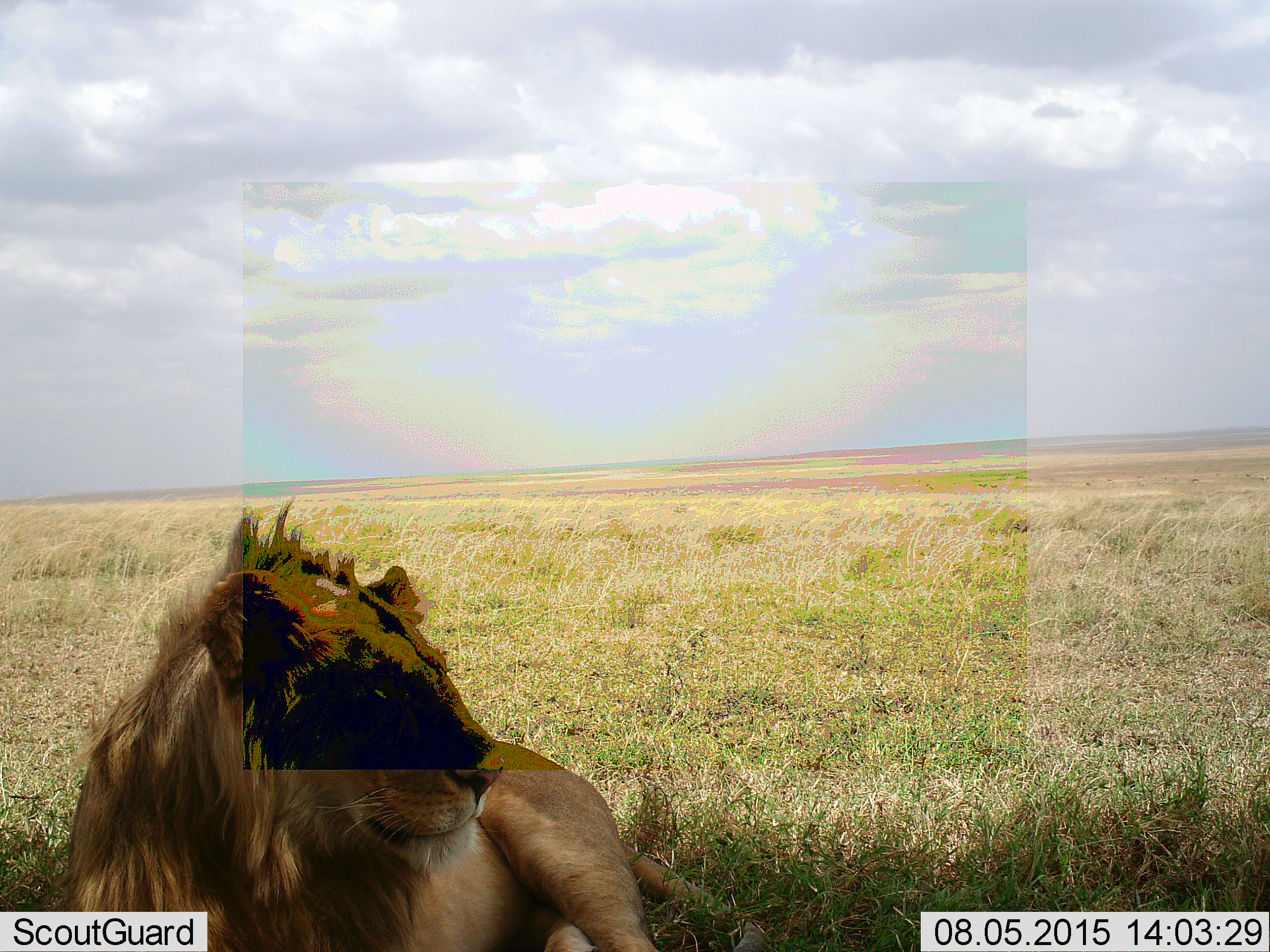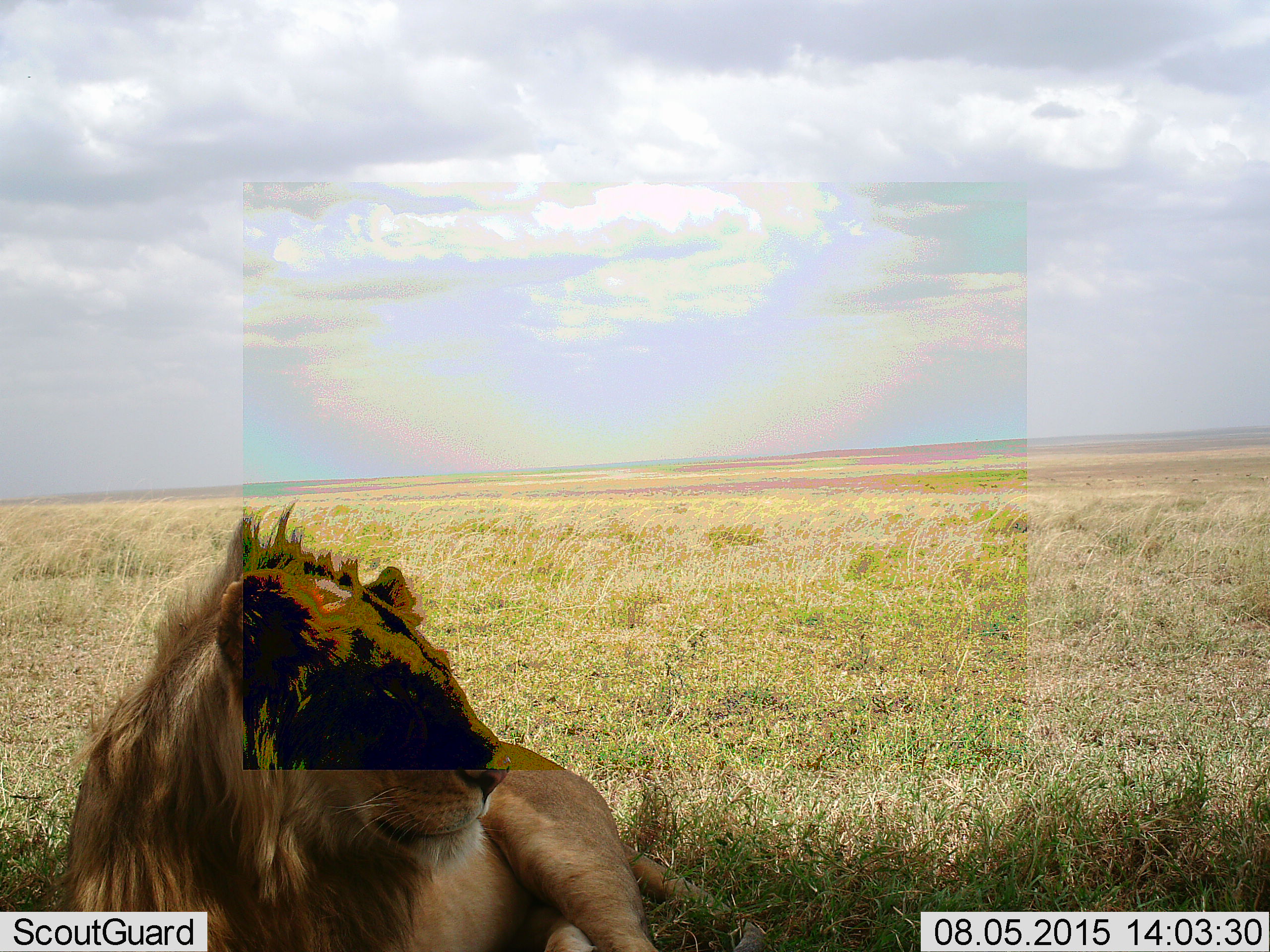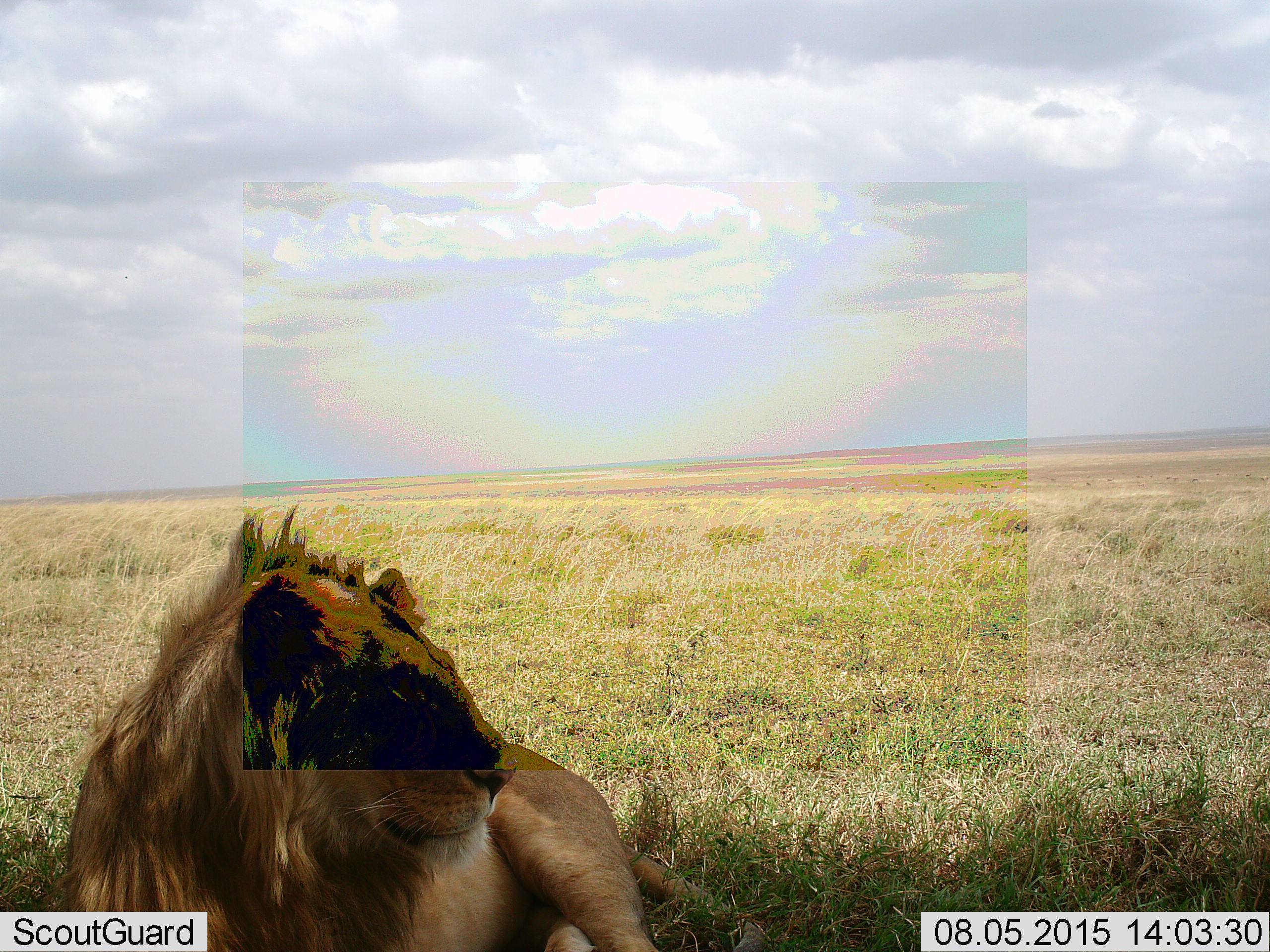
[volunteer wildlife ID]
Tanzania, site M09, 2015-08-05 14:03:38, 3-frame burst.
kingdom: Animalia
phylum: Chordata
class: Mammalia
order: Carnivora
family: Felidae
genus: Panthera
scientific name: Panthera leo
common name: lion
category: lionmale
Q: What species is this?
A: Lionmale (lion) (Panthera leo).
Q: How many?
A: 1.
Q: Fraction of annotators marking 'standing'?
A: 0%.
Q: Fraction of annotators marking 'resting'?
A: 100%.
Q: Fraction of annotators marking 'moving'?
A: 0%.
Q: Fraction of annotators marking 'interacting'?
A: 0%.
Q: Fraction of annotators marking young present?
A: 0%.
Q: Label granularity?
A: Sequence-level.